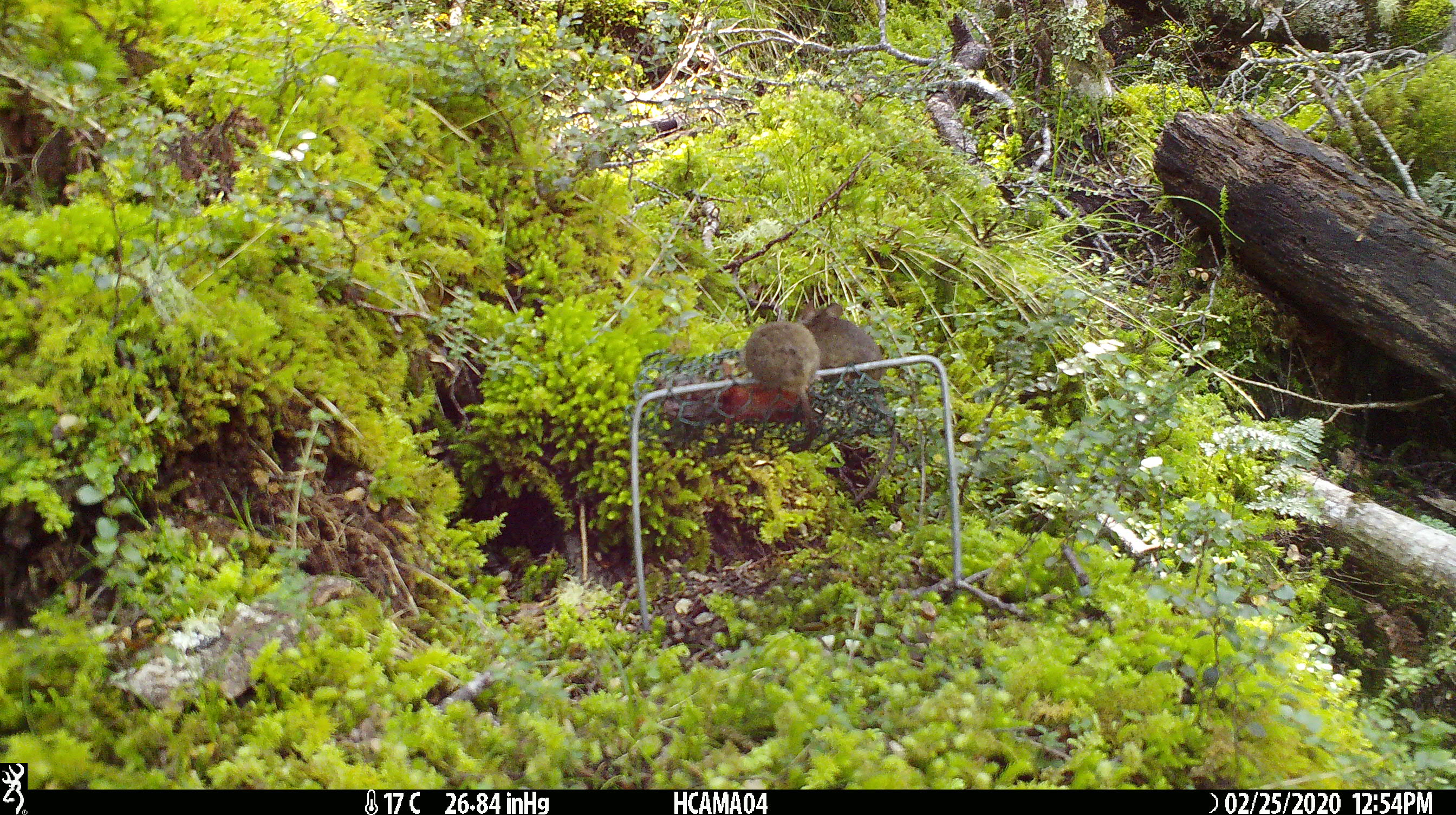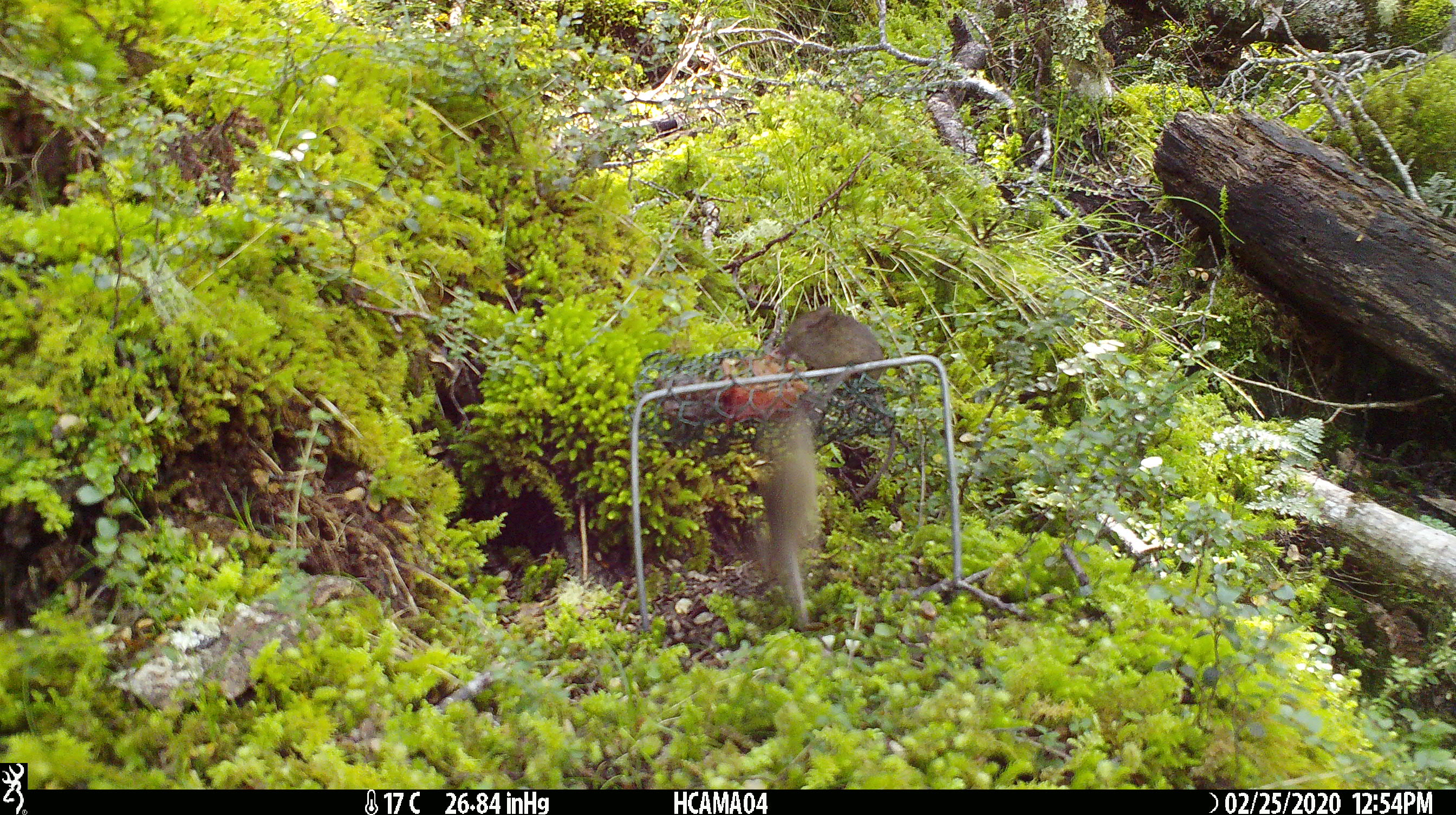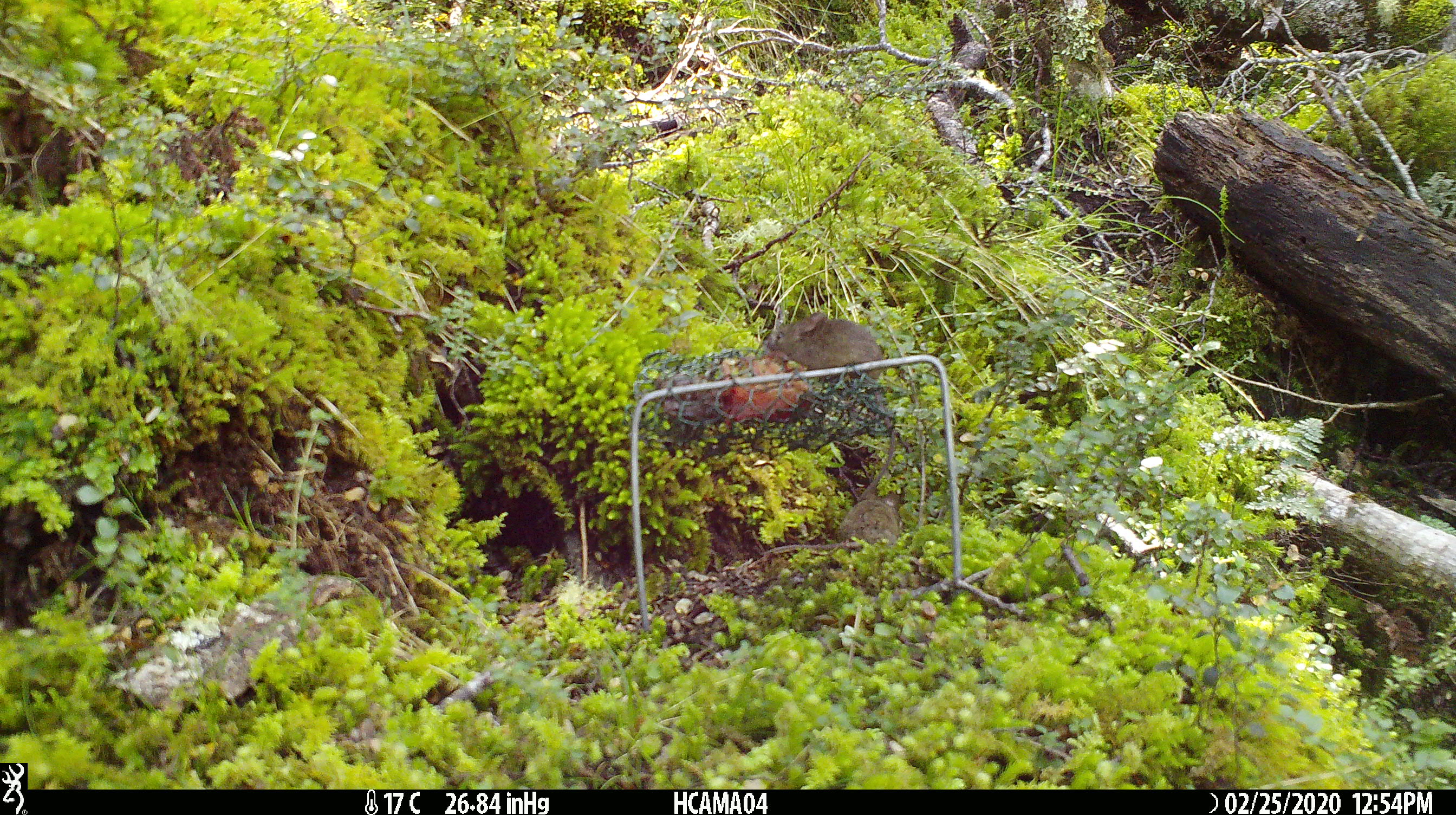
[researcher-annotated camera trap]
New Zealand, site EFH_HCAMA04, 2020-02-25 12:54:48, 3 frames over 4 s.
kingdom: Animalia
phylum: Chordata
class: Mammalia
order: Rodentia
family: Muridae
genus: Mus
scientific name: Mus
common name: mouse